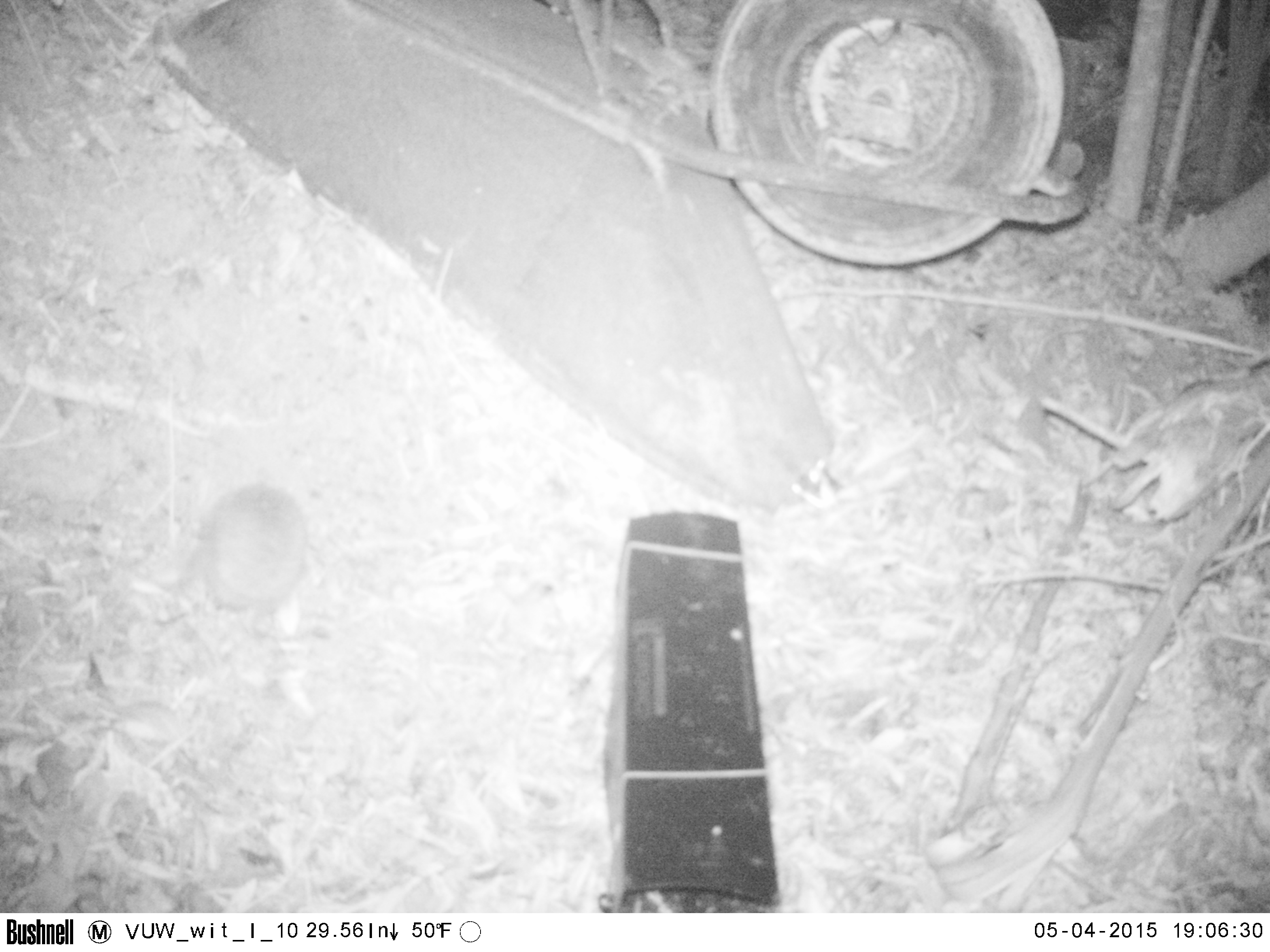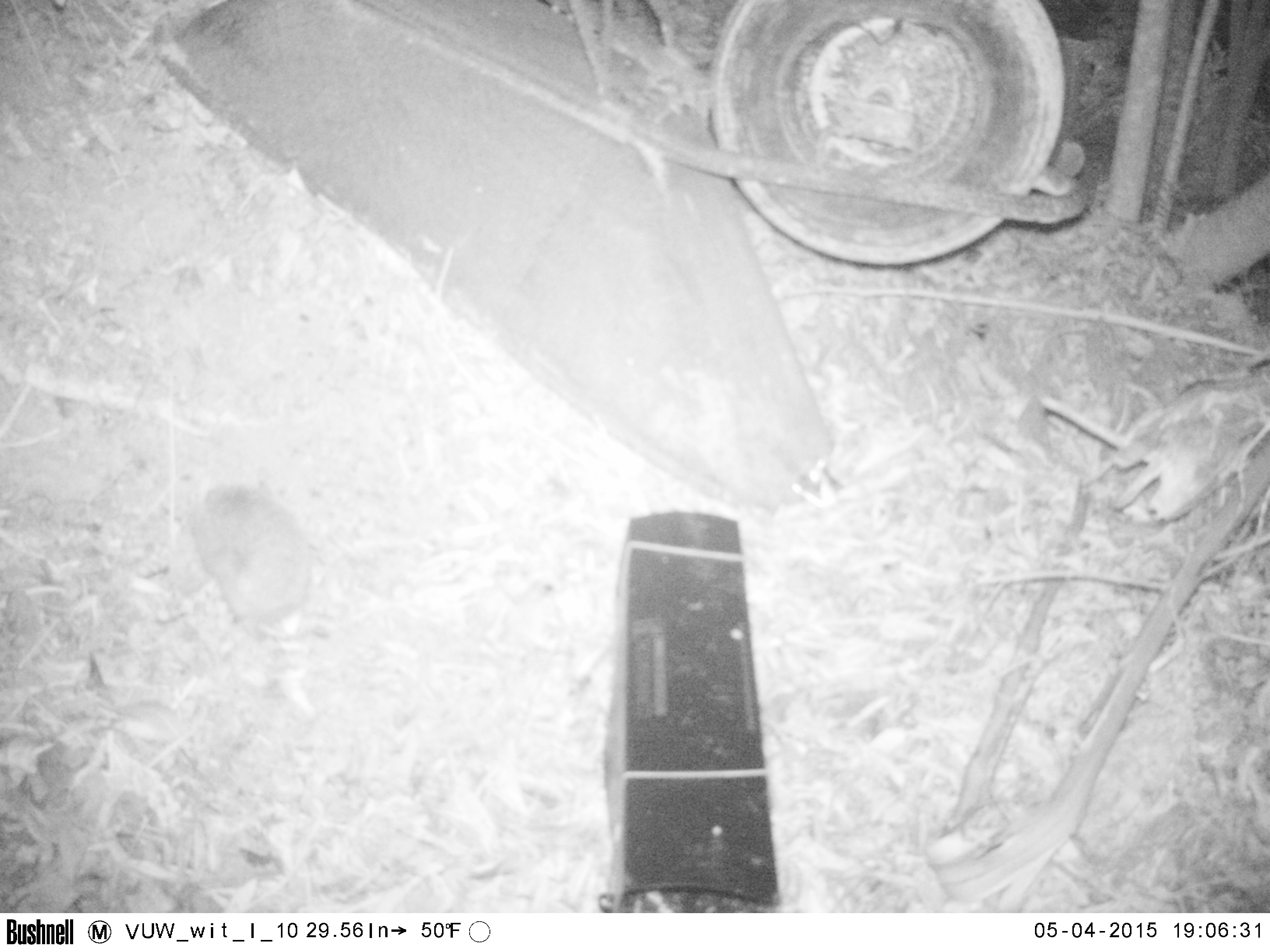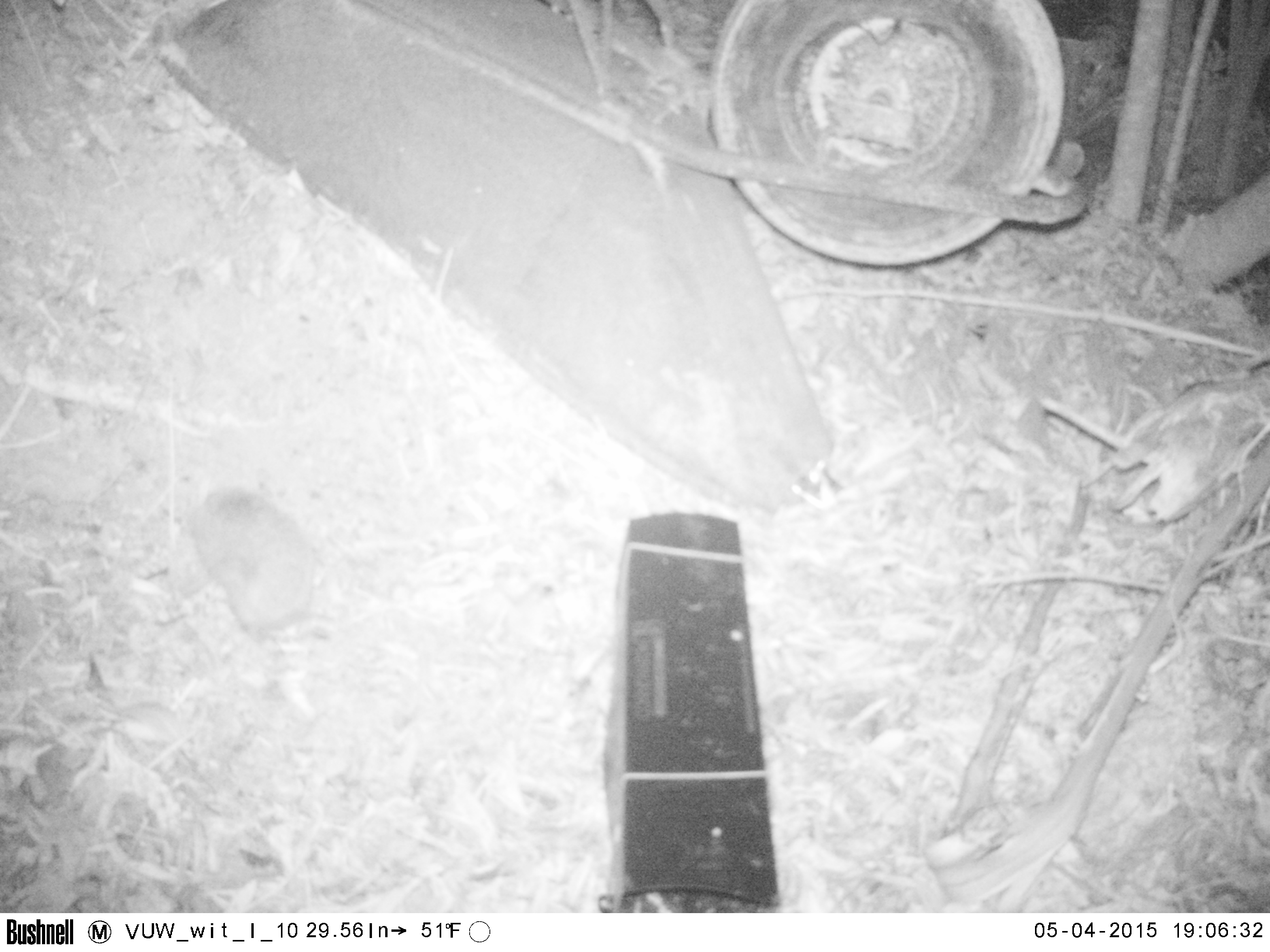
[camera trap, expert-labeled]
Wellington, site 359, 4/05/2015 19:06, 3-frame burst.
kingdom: Animalia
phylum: Chordata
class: Mammalia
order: Eulipotyphla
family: Erinaceidae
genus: Erinaceus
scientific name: Erinaceus europaeus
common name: hedgehog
Hedgehog (Erinaceus europaeus).